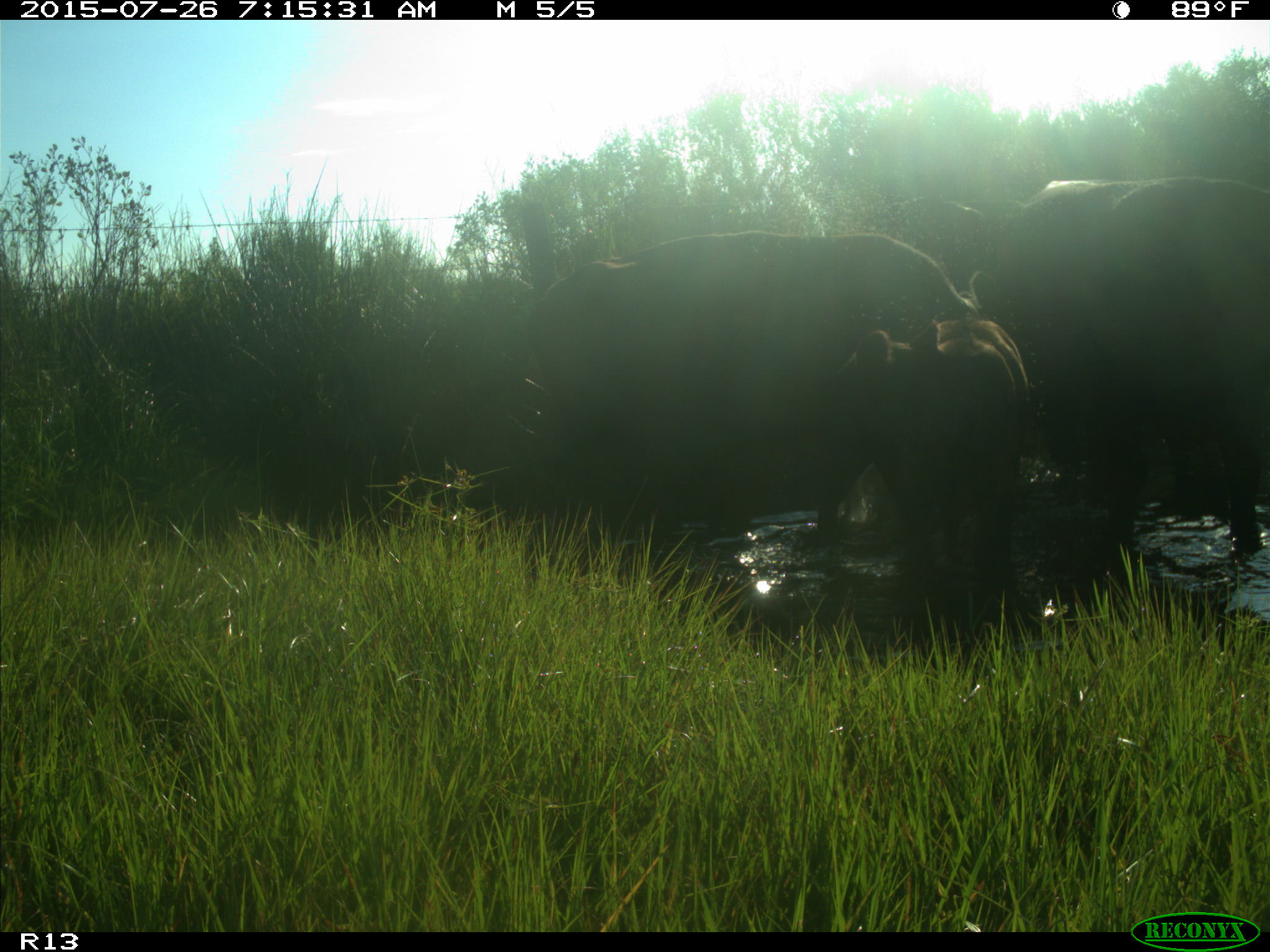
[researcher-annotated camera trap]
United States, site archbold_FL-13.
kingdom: Animalia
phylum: Chordata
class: Mammalia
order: Artiodactyla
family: Bovidae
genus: Bos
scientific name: Bos taurus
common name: domestic cow